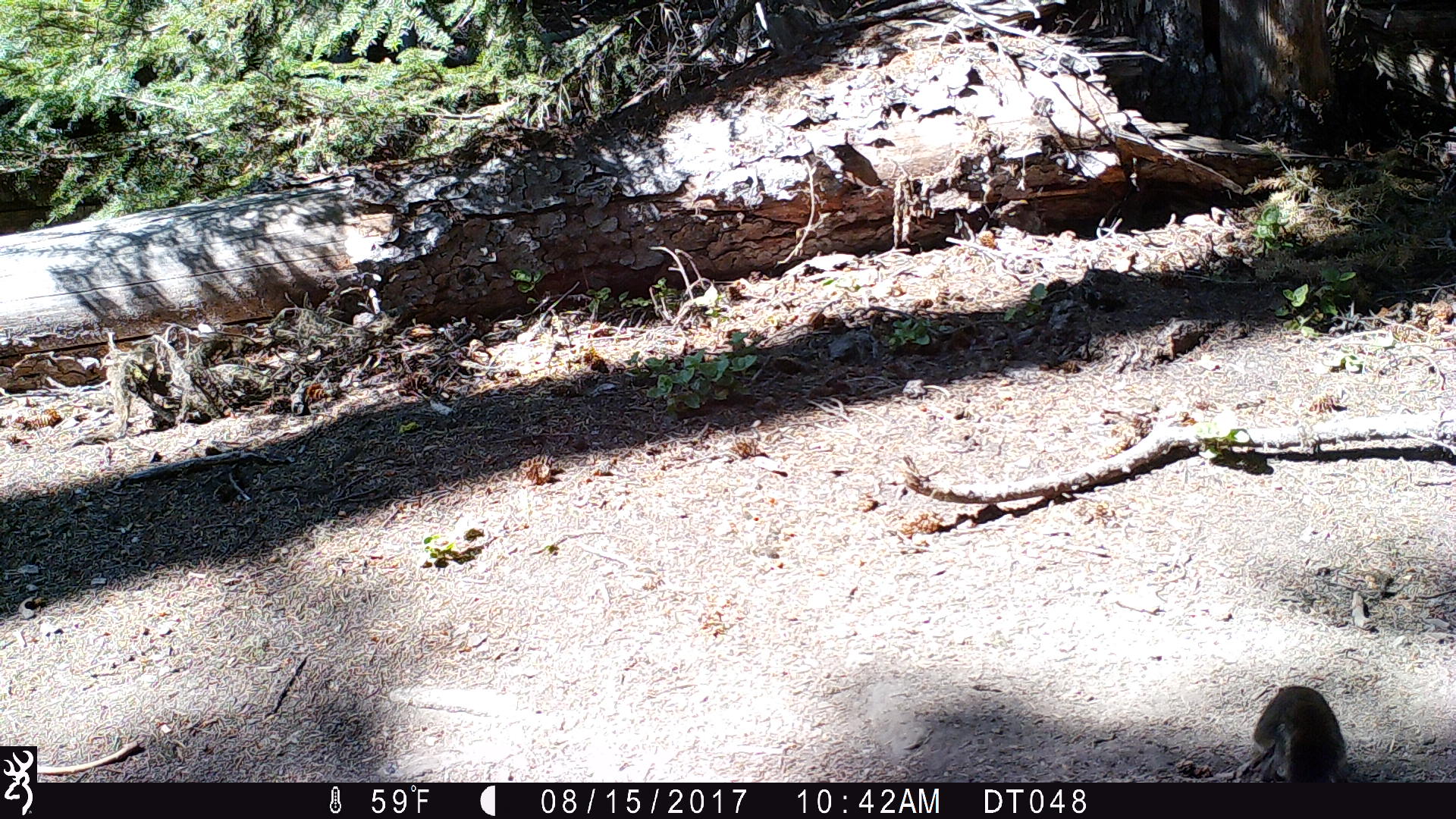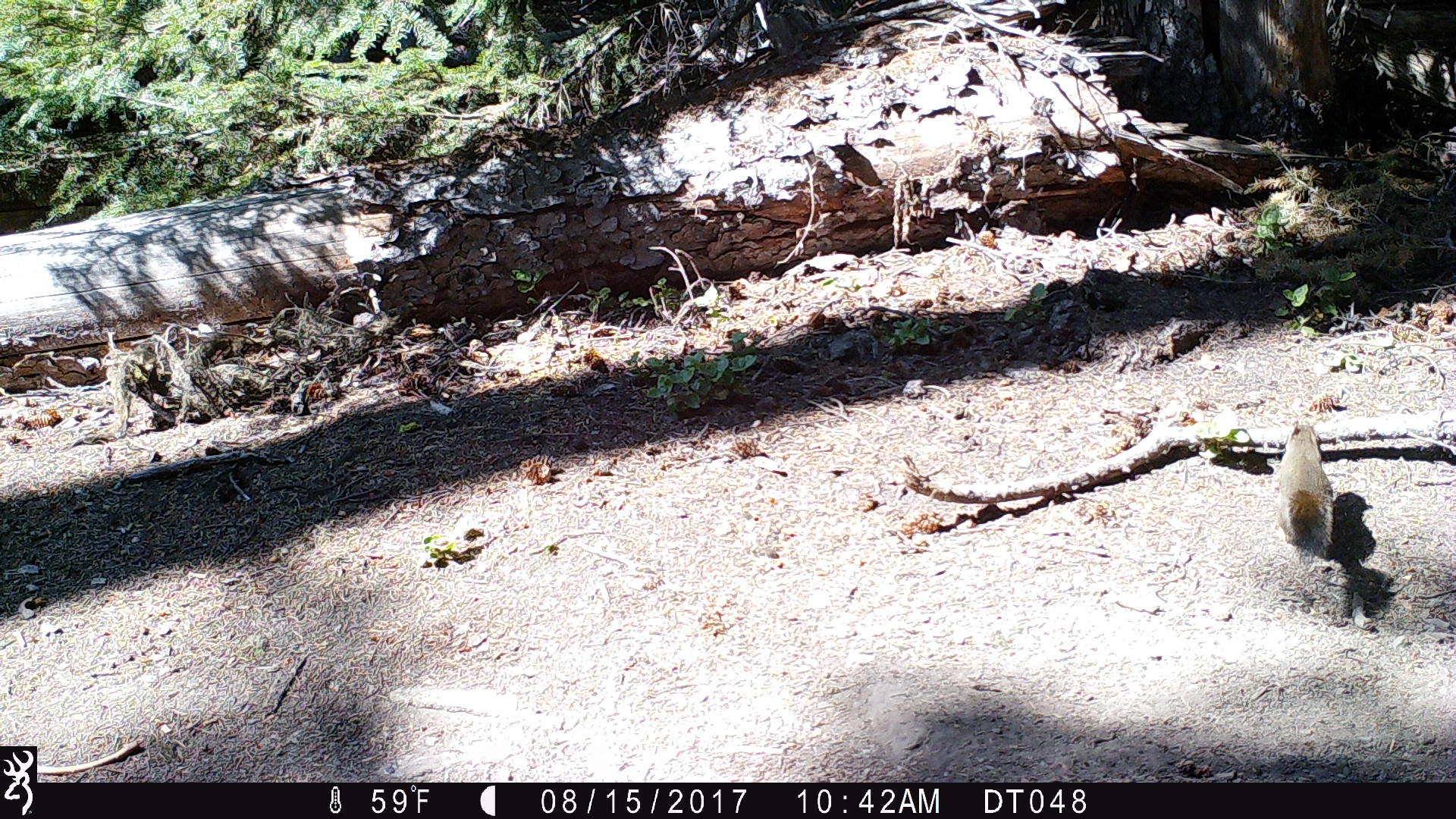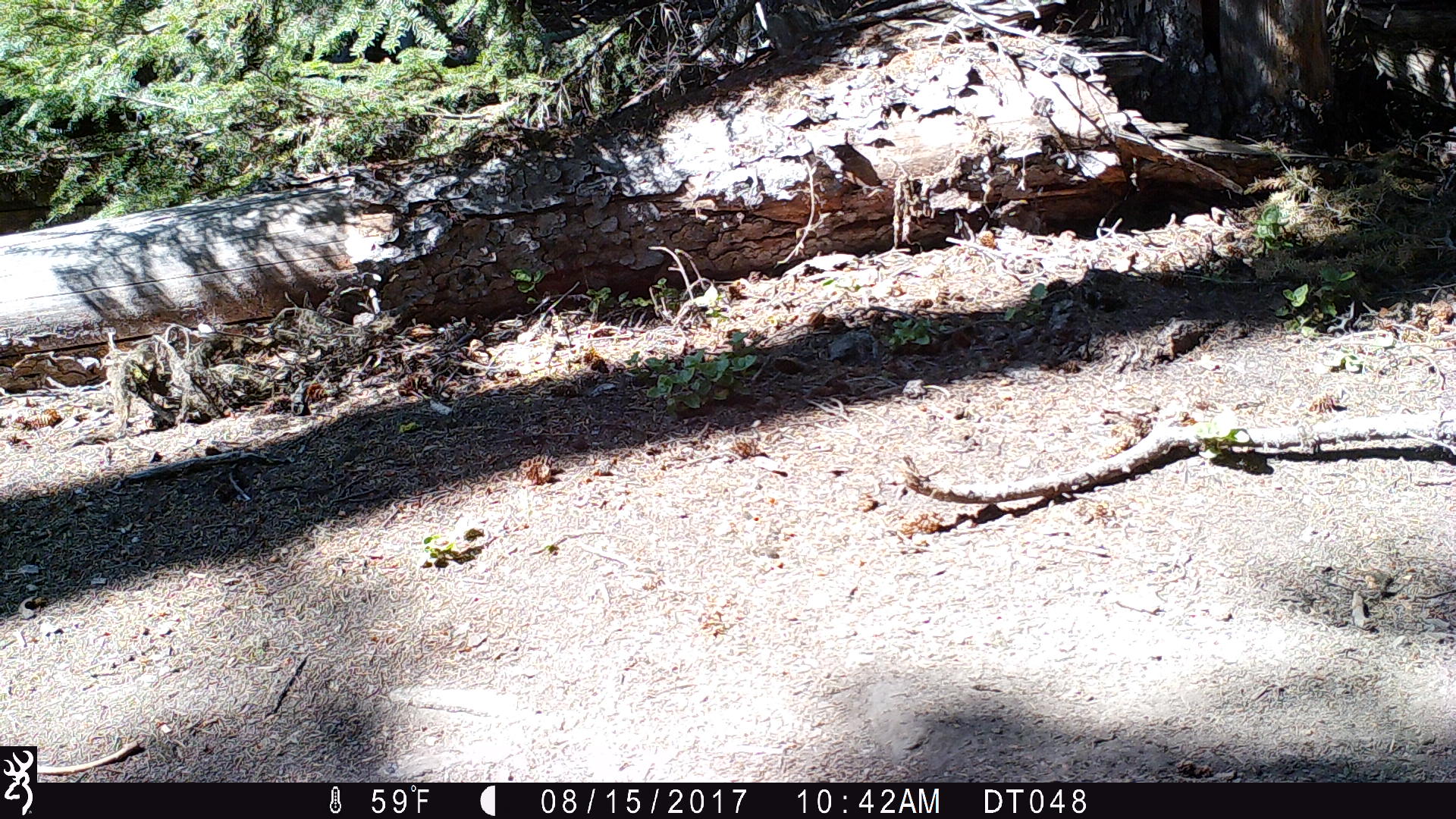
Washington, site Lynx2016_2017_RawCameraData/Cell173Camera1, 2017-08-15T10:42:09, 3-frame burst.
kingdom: Animalia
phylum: Chordata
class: Mammalia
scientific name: Mammalia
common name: small mammal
Small mammal (Mammalia). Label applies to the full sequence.